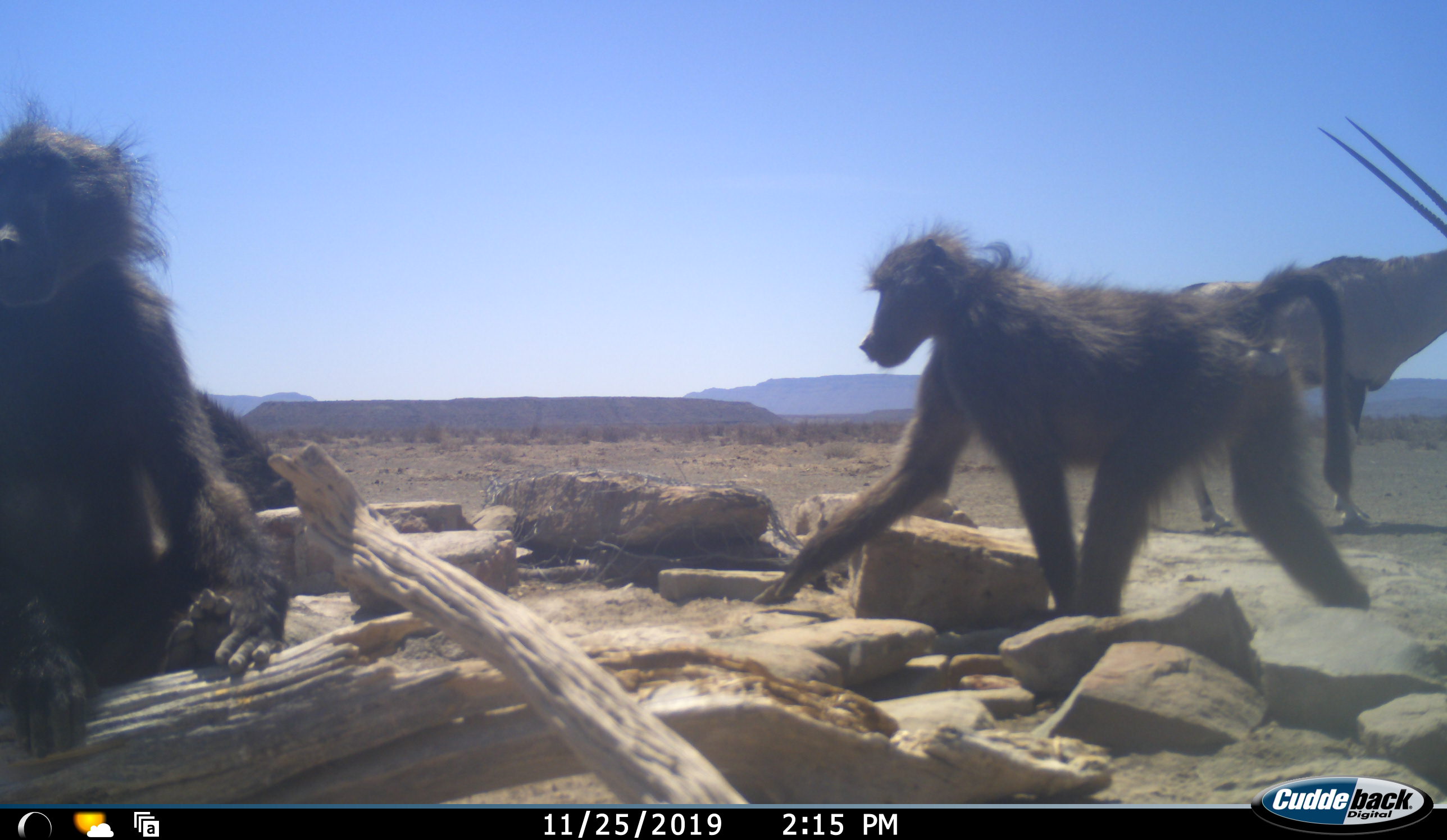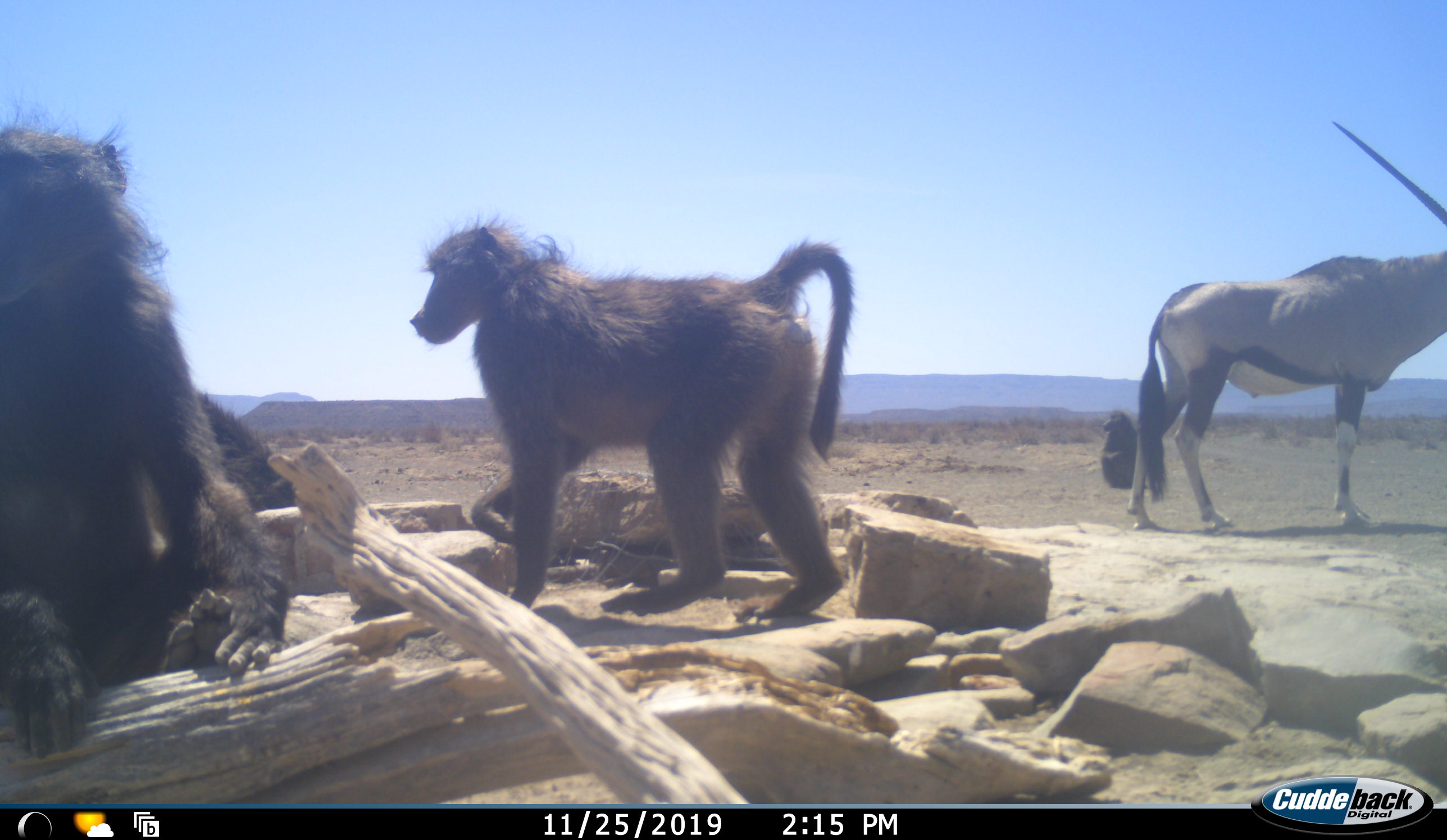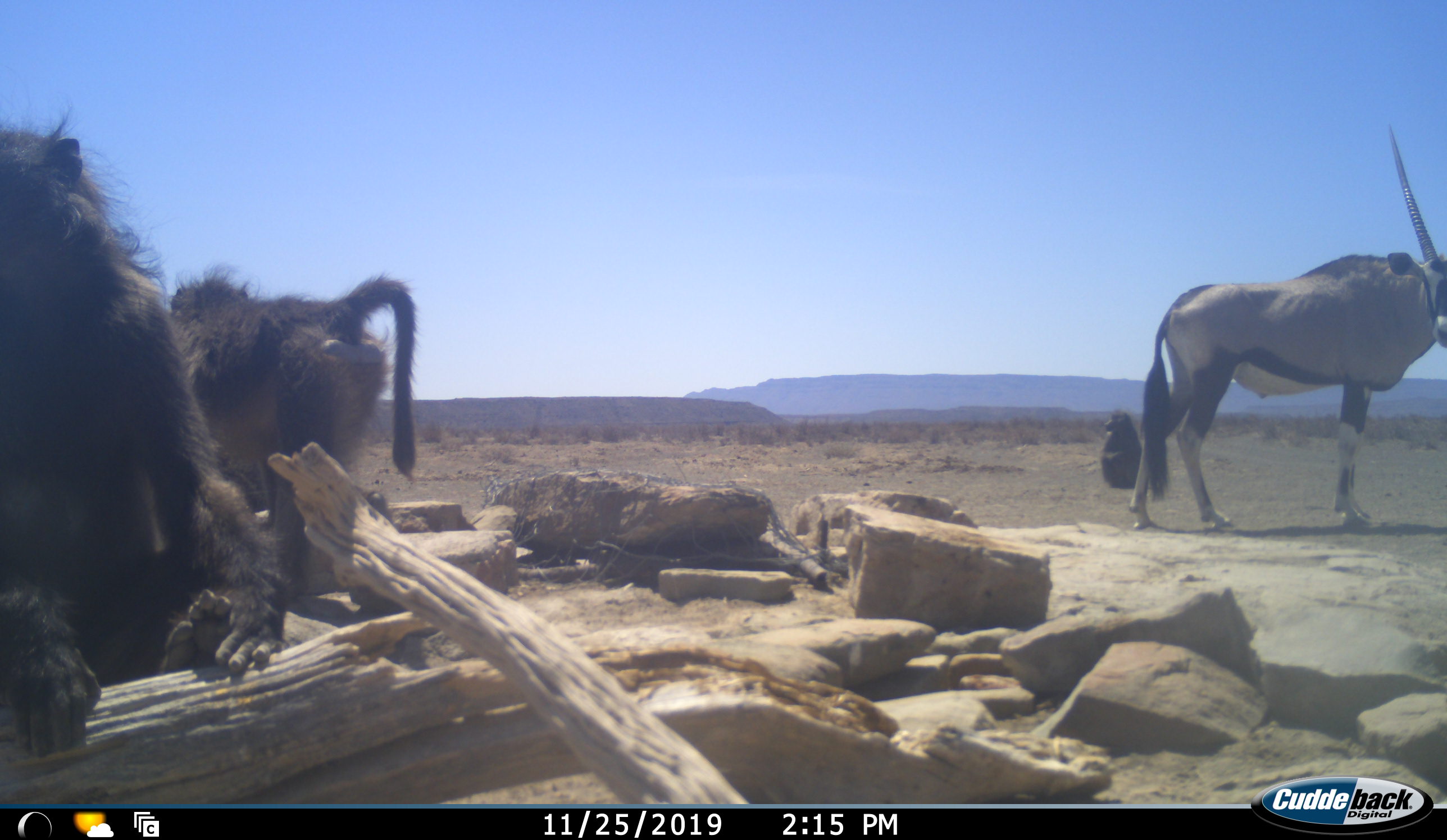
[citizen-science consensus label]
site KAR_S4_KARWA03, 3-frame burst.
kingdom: Animalia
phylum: Chordata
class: Mammalia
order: Primates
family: Cercopithecidae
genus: Papio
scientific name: Papio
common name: baboon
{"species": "baboon (Papio)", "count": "4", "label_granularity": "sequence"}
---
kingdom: Animalia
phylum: Chordata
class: Mammalia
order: Artiodactyla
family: Bovidae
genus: Oryx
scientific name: Oryx gazella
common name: gemsbok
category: oryx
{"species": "oryx (gemsbok) (Oryx gazella)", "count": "1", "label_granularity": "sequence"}